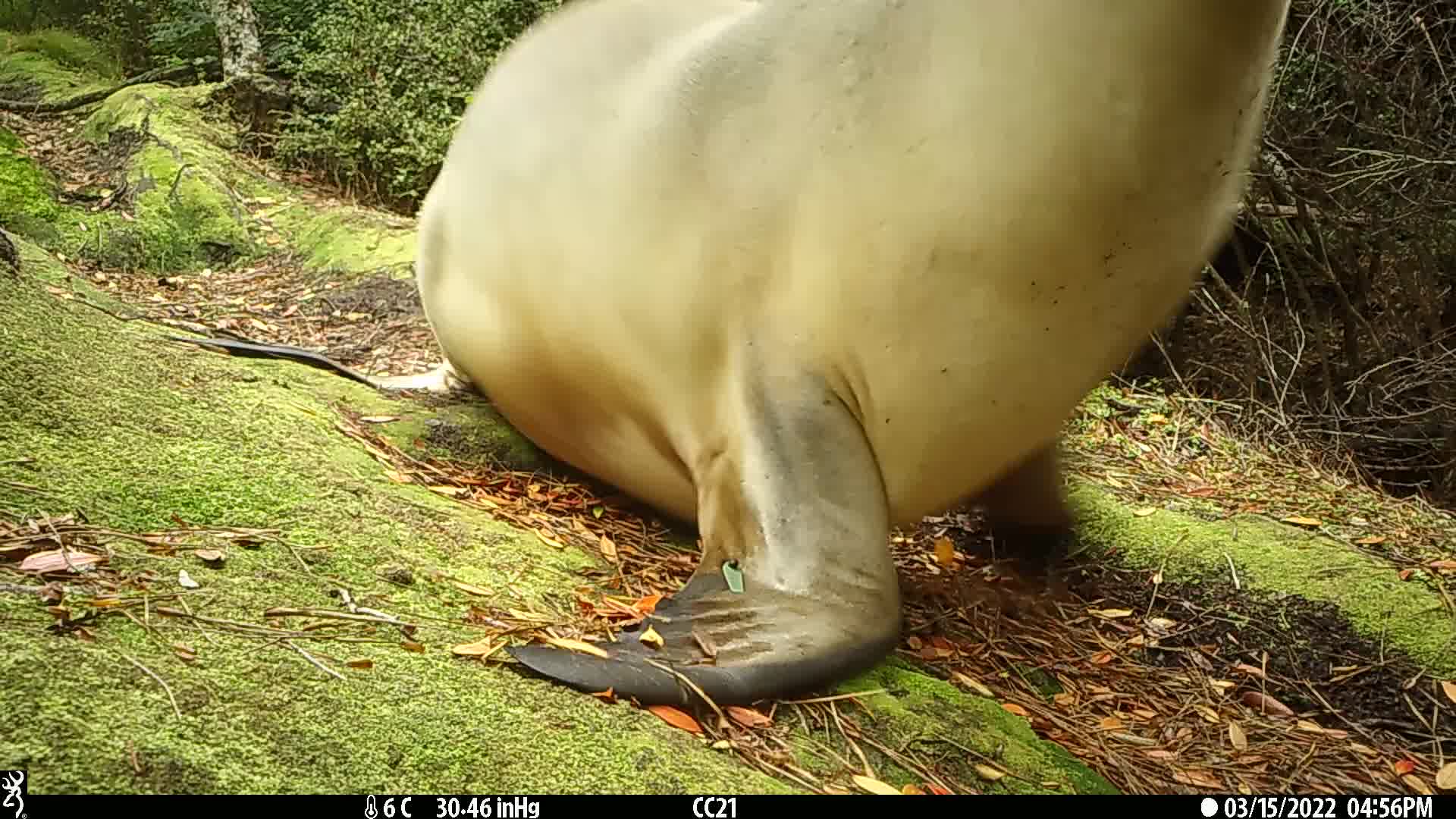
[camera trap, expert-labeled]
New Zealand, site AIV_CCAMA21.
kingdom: Animalia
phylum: Chordata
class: Mammalia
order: Carnivora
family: Otariidae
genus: Phocarctos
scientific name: Phocarctos hookeri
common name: new zealand sea lion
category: sealion